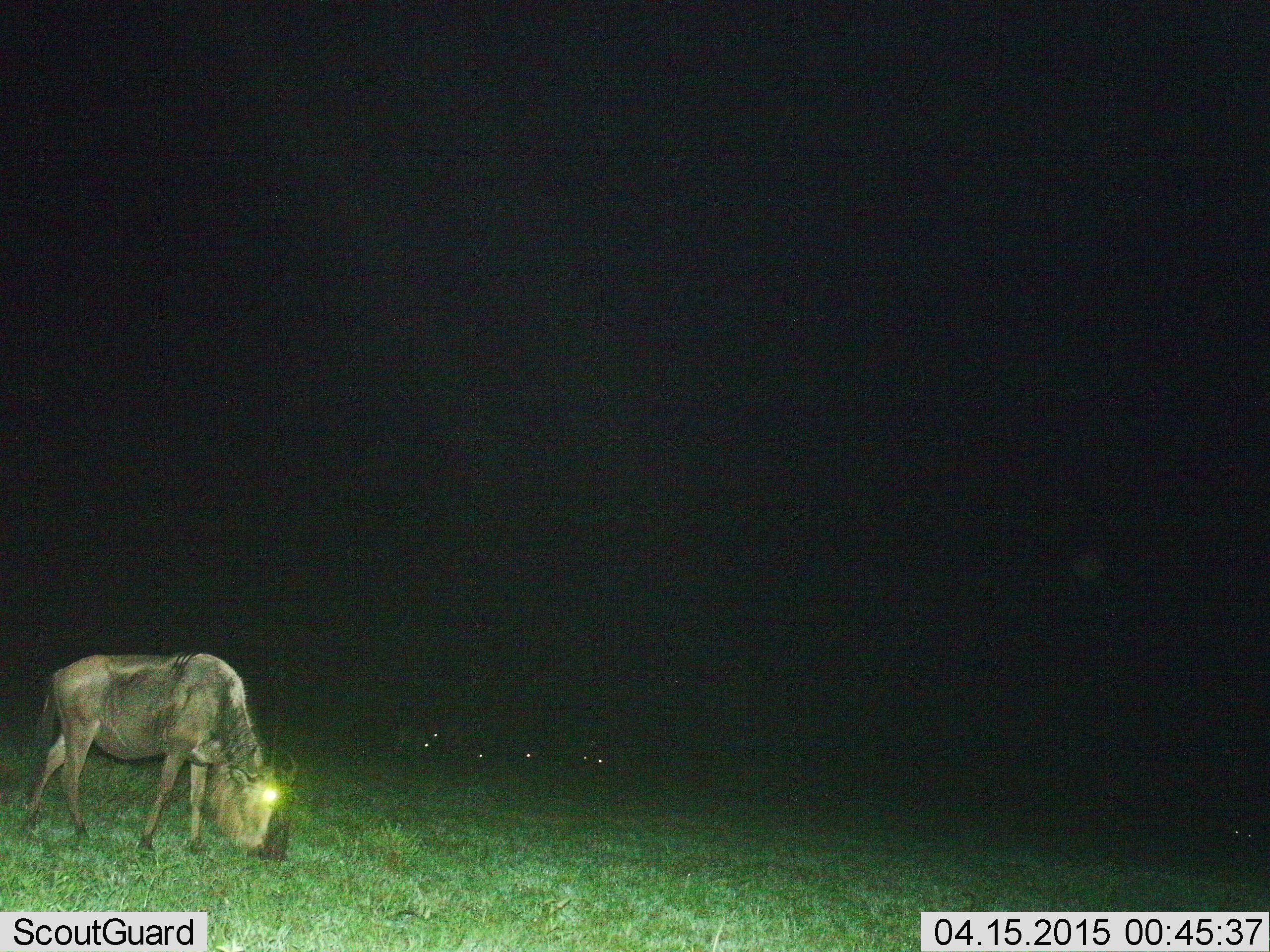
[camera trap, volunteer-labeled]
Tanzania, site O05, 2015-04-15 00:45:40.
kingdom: Animalia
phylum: Chordata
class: Mammalia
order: Artiodactyla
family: Bovidae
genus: Connochaetes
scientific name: Connochaetes taurinus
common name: blue wildebeest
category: wildebeest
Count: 1.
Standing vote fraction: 20%.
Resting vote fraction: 0%.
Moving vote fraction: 0%.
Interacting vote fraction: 0%.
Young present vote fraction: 0%.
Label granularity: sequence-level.